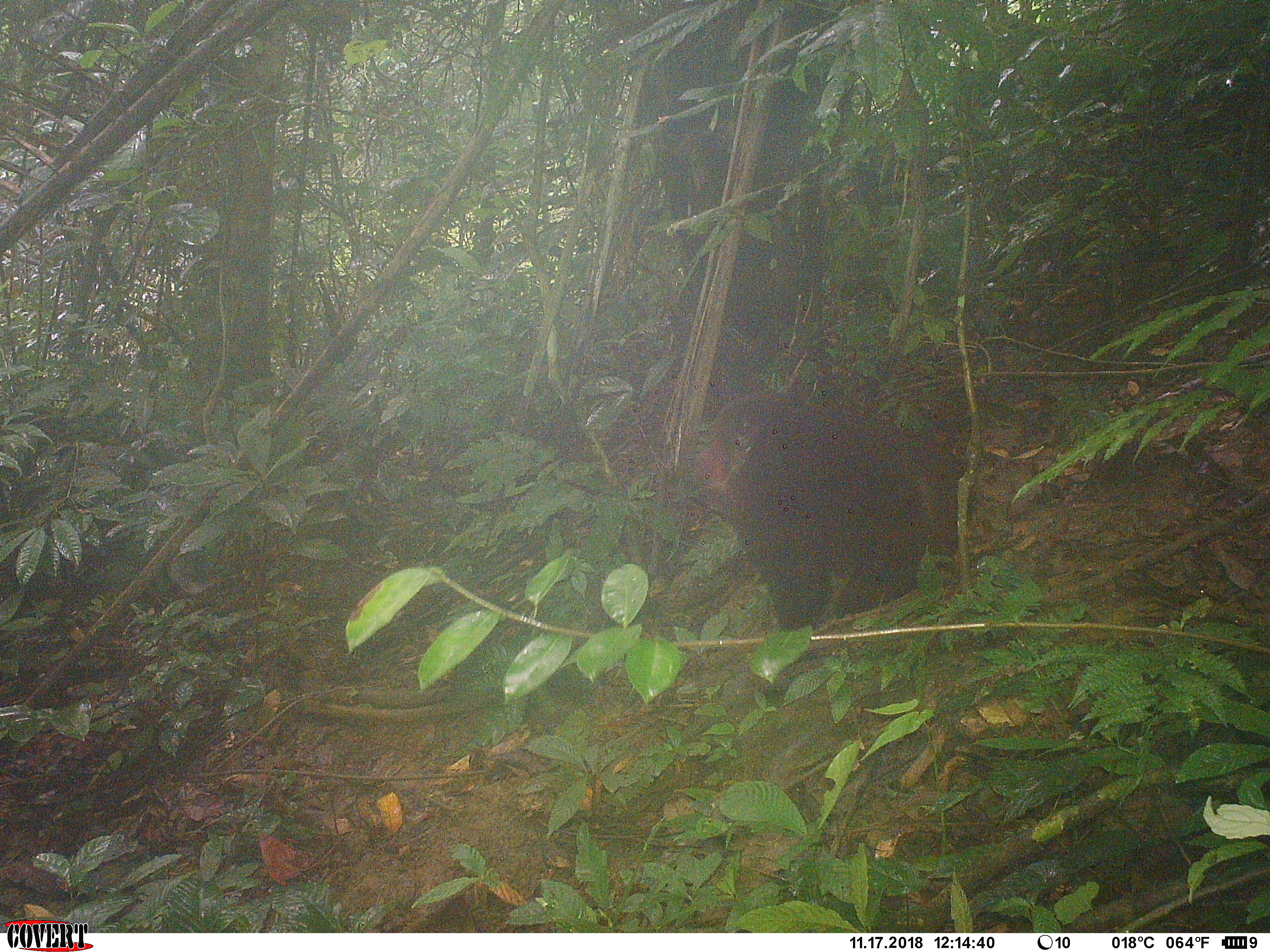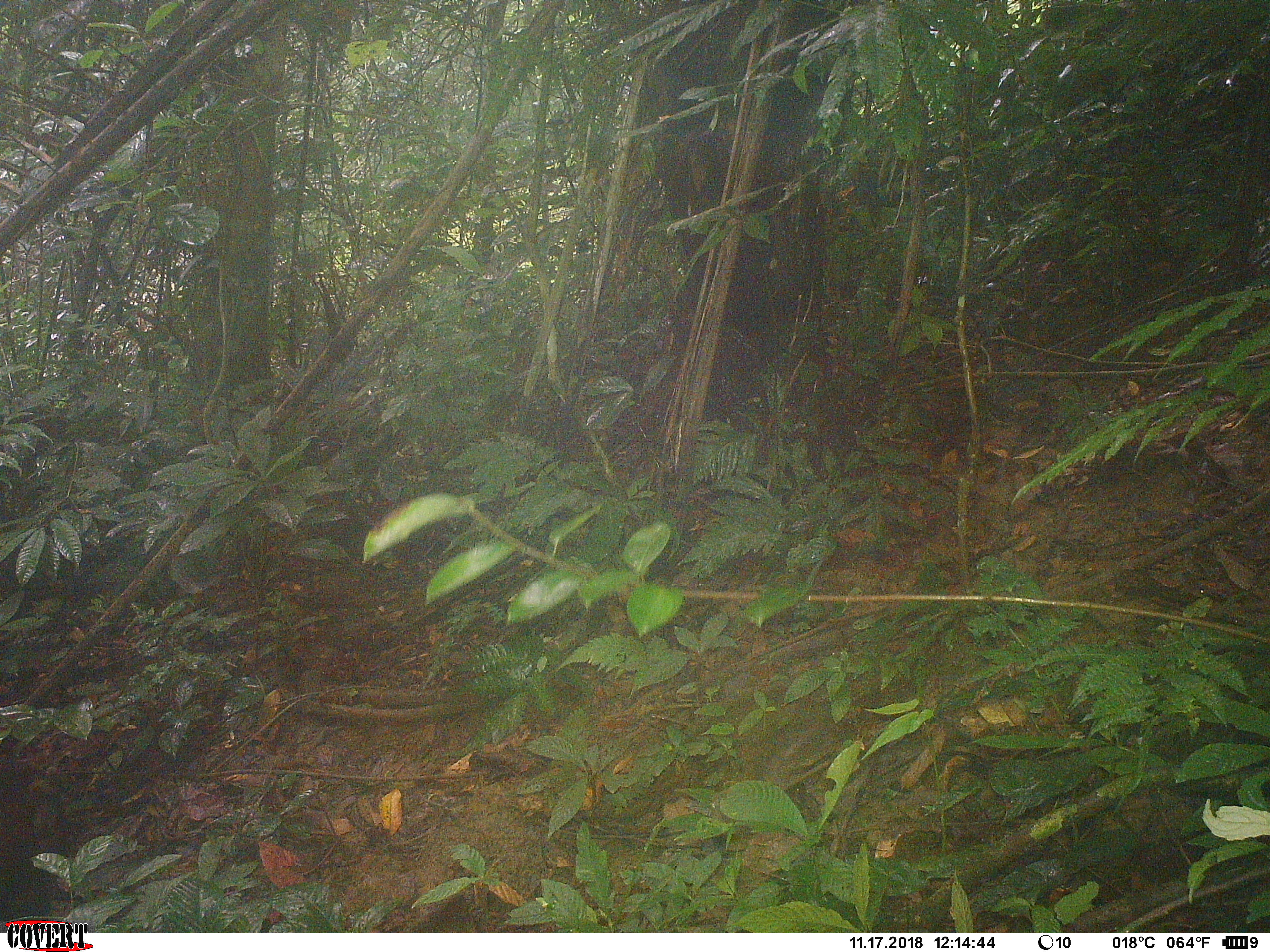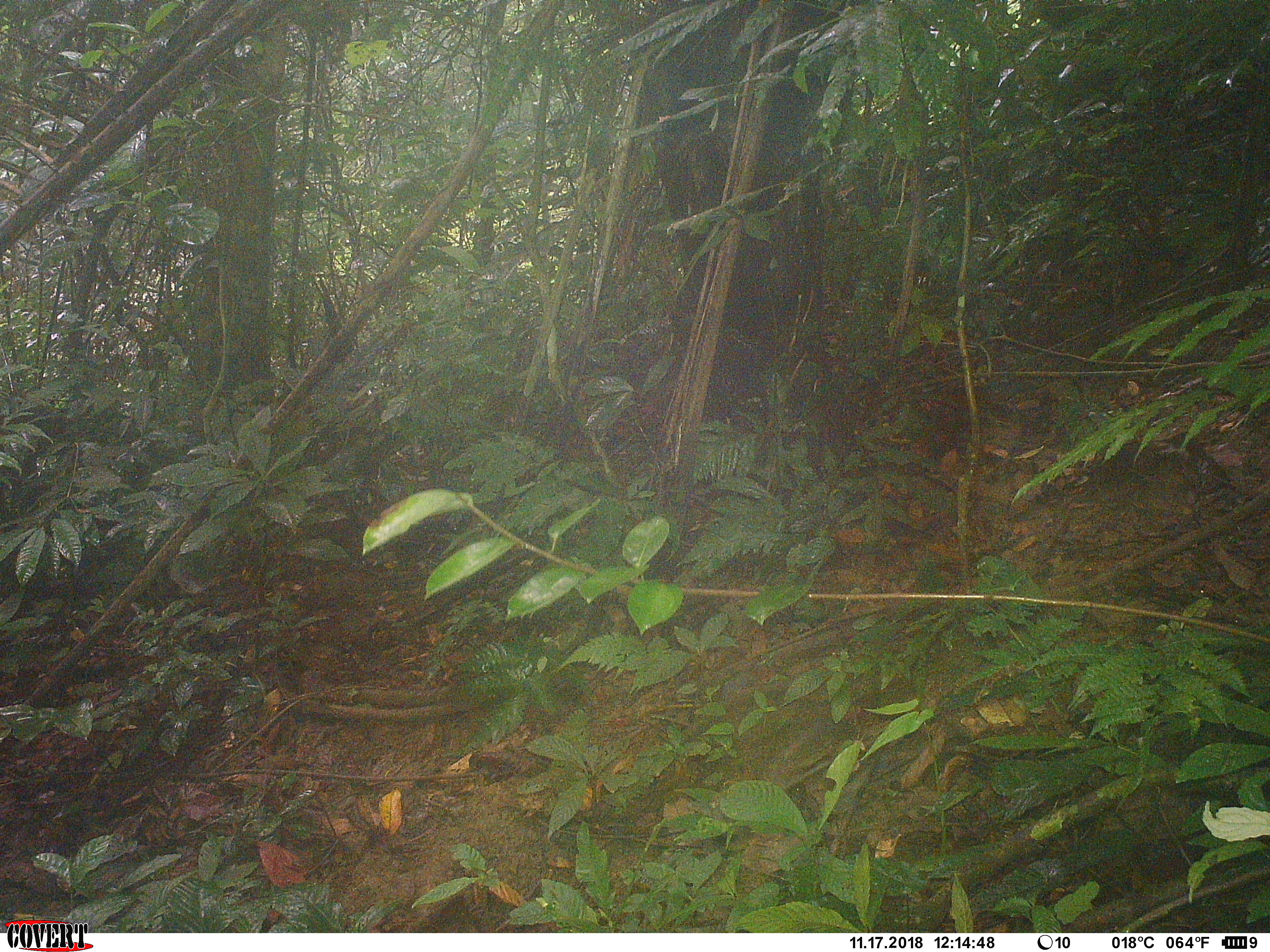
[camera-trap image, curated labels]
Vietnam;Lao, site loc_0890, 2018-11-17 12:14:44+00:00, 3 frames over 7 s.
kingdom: Animalia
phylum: Chordata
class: Mammalia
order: Primates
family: Cercopithecidae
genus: Macaca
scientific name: Macaca arctoides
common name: stump-tailed macaque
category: stump tailed macaque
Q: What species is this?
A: Stump tailed macaque (stump-tailed macaque) (Macaca arctoides).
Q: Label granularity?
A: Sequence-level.